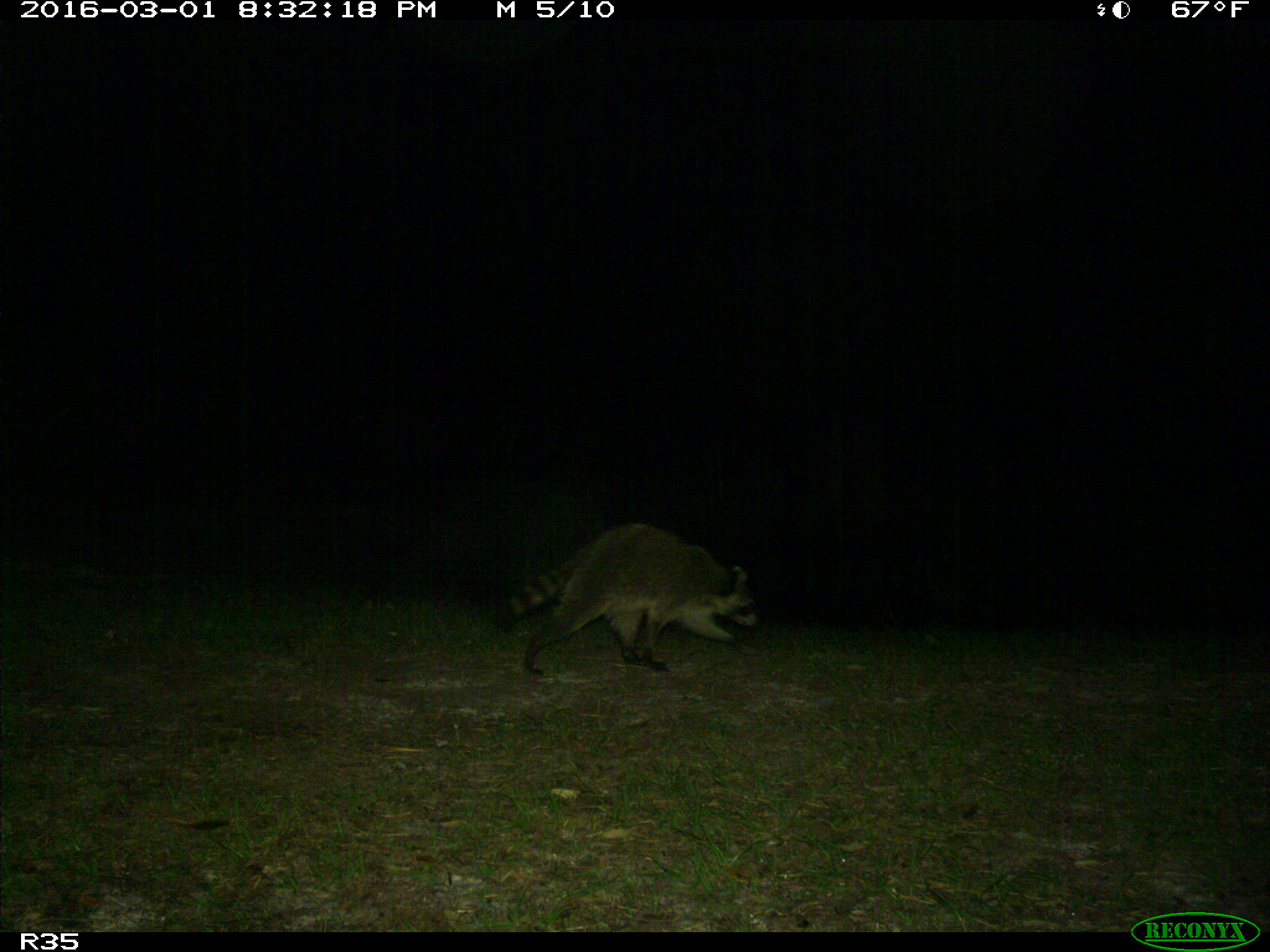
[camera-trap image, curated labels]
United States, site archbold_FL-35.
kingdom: Animalia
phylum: Chordata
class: Mammalia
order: Carnivora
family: Procyonidae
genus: Procyon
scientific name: Procyon lotor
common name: common raccoon